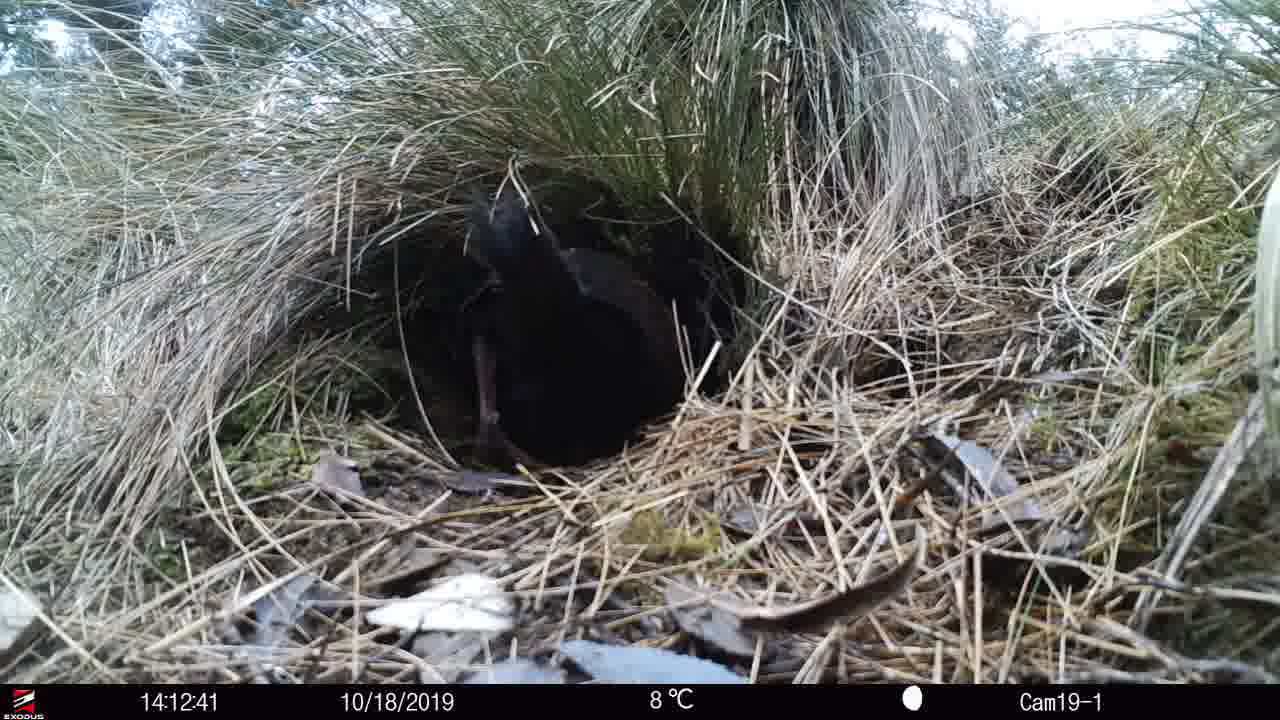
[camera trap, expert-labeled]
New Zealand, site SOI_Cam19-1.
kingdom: Animalia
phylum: Chordata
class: Aves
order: Gruiformes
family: Rallidae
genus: Gallirallus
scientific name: Gallirallus australis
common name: weka